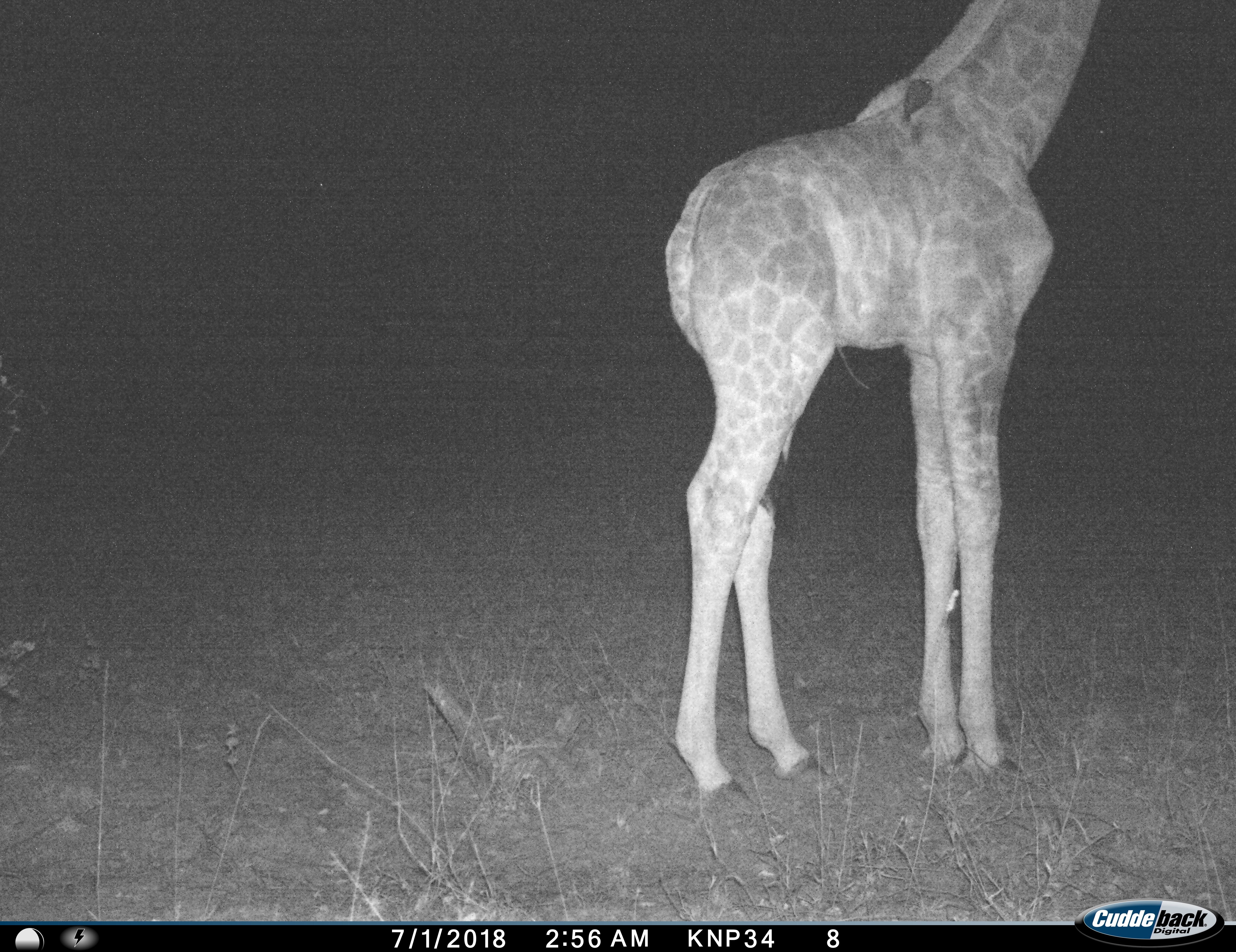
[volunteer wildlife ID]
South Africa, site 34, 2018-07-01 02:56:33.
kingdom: Animalia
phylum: Chordata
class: Mammalia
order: Artiodactyla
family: Giraffidae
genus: Giraffa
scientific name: Giraffa camelopardalis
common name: giraffe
Giraffe (Giraffa camelopardalis), count 1. Behavior (volunteer vote fractions): standing 90%, resting 0%, moving 10%, interacting 0%. Young present (vote fraction): 10%. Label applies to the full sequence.